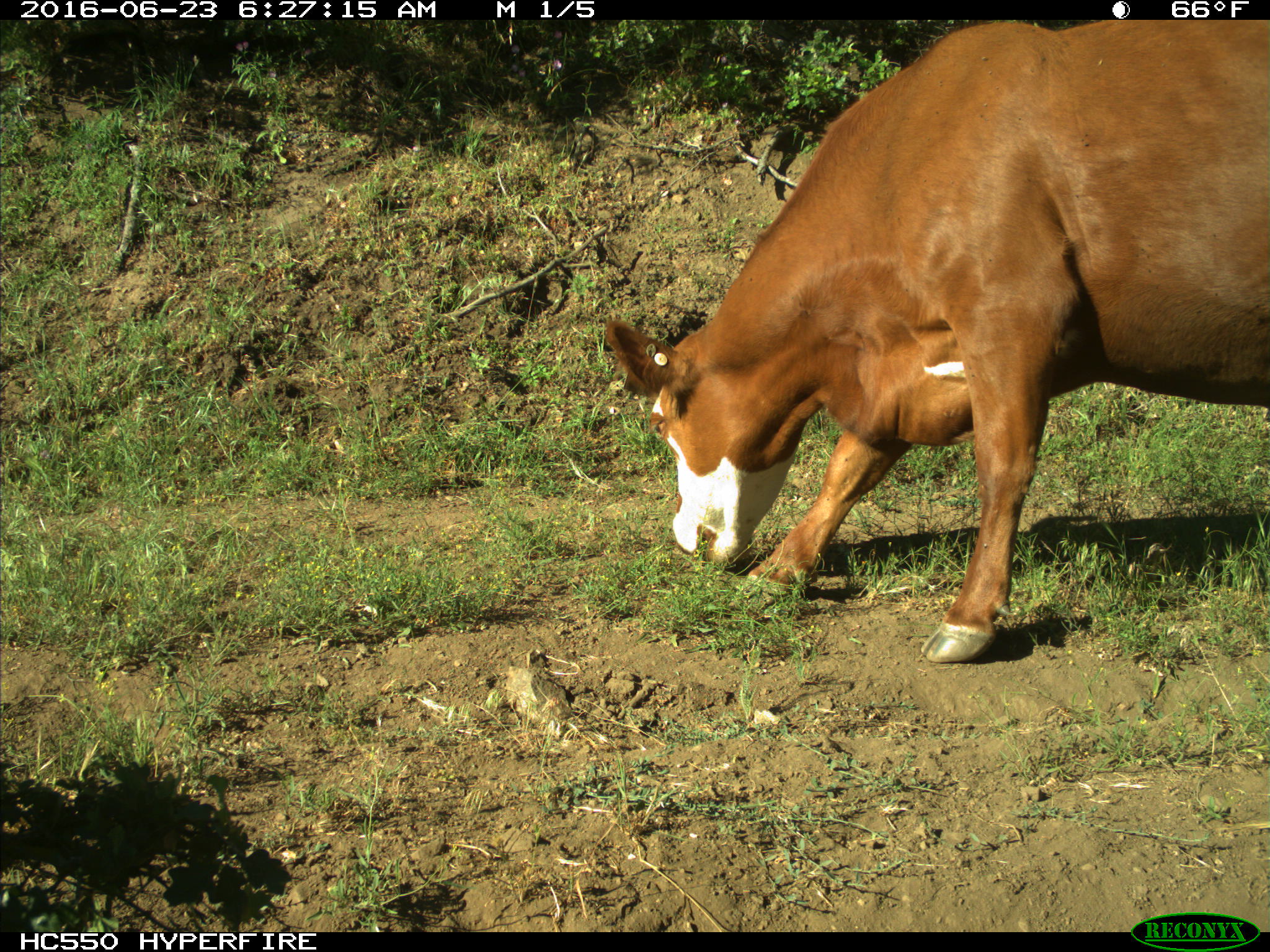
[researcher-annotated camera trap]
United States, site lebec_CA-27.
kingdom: Animalia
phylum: Chordata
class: Mammalia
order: Artiodactyla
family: Bovidae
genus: Bos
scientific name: Bos taurus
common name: domestic cow